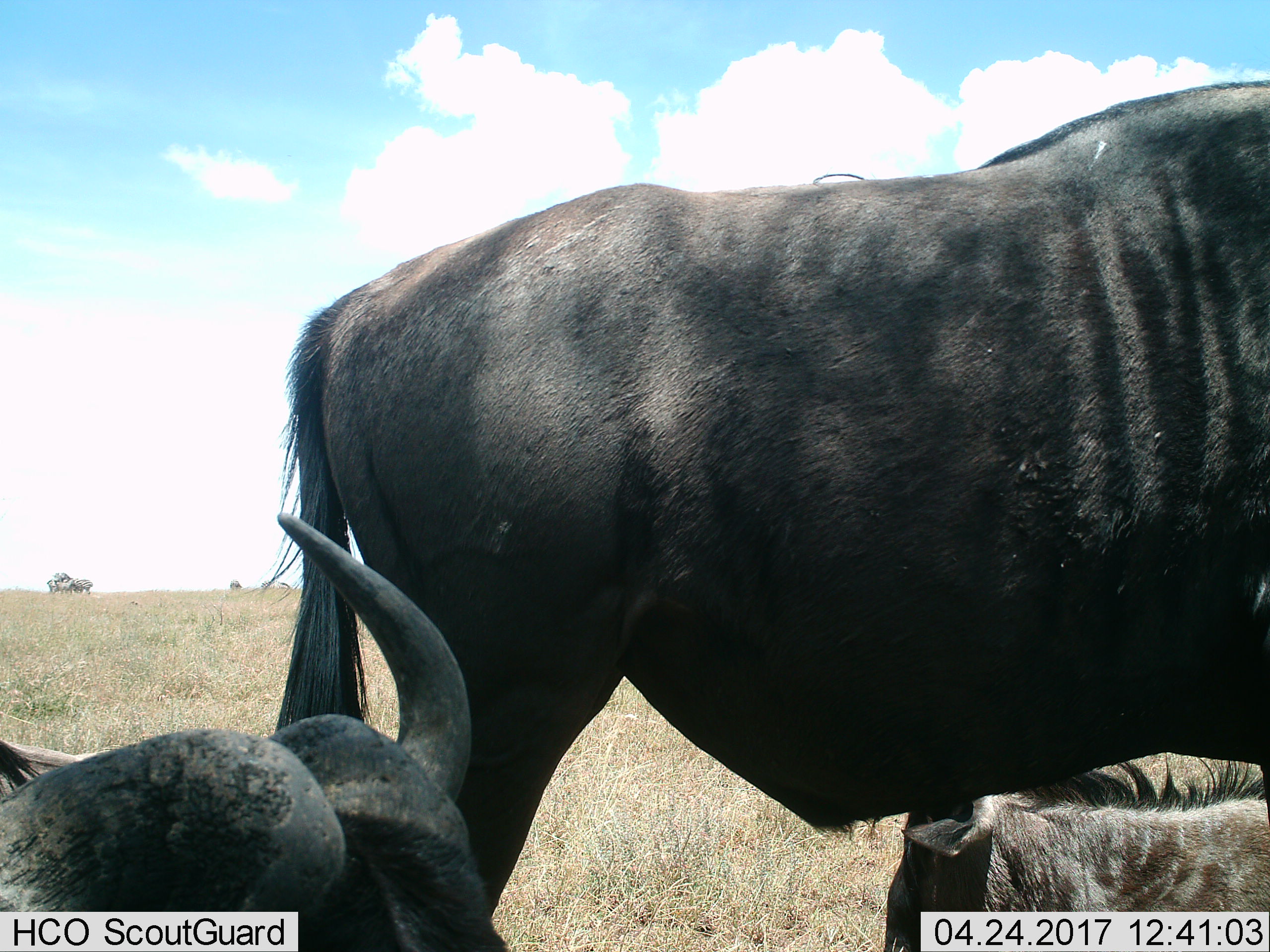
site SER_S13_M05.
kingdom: Animalia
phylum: Chordata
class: Mammalia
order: Artiodactyla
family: Bovidae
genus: Connochaetes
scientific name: Connochaetes taurinus taurinus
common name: blue wildebeest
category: wildebeestblue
Wildebeestblue (blue wildebeest) (Connochaetes taurinus taurinus), count 3. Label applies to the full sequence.